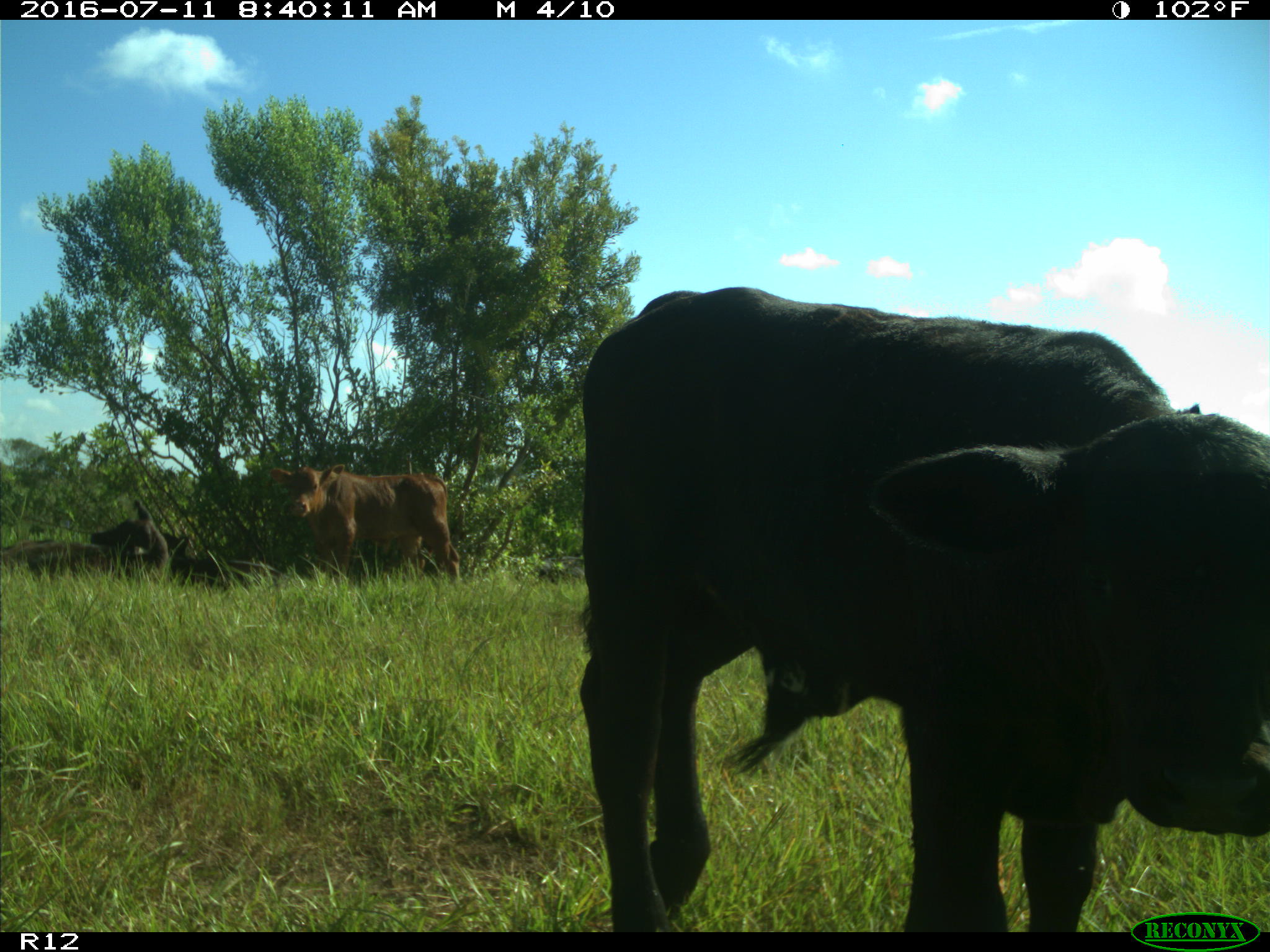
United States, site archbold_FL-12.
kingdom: Animalia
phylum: Chordata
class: Mammalia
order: Artiodactyla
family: Bovidae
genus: Bos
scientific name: Bos taurus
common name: domestic cow